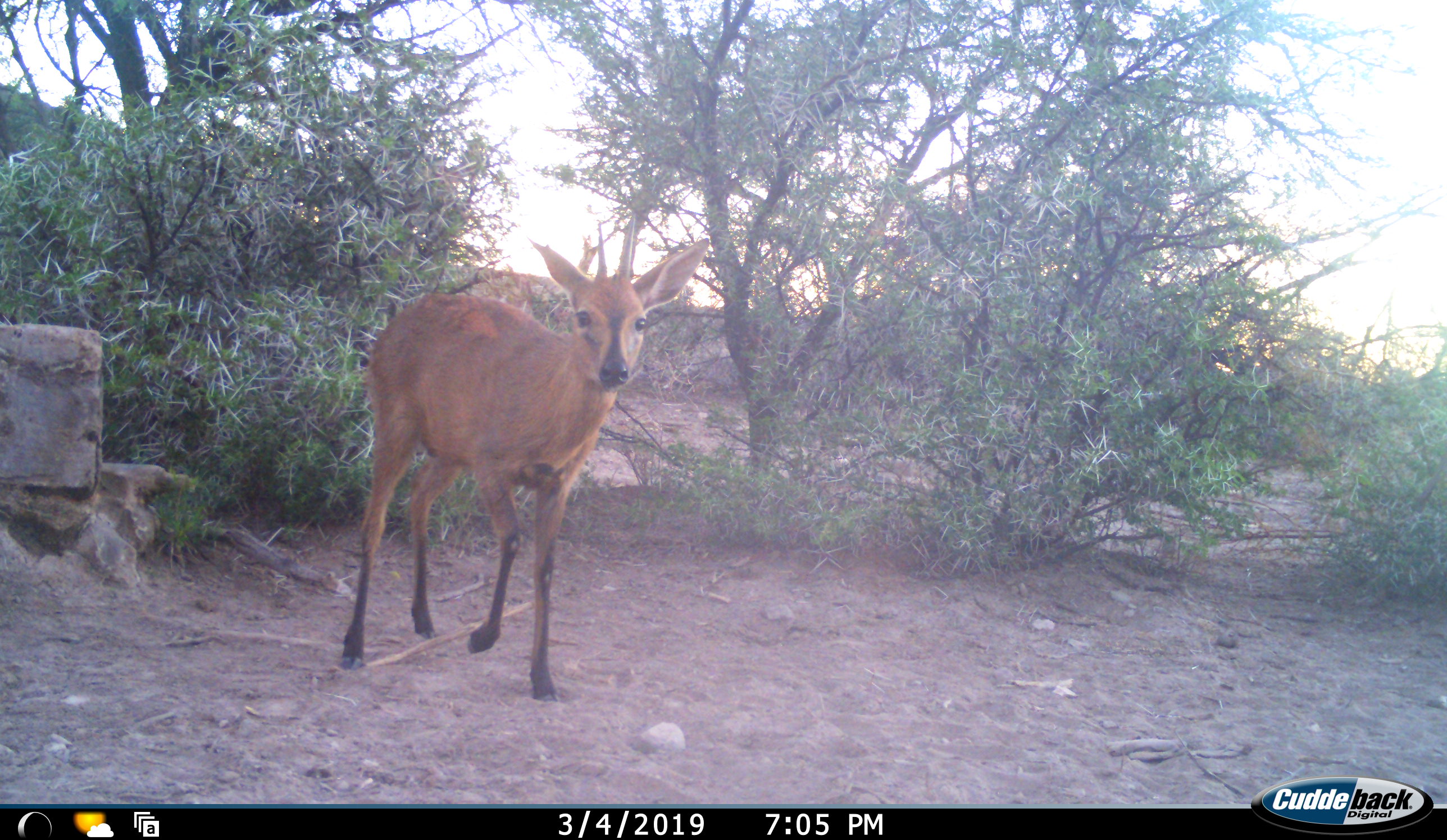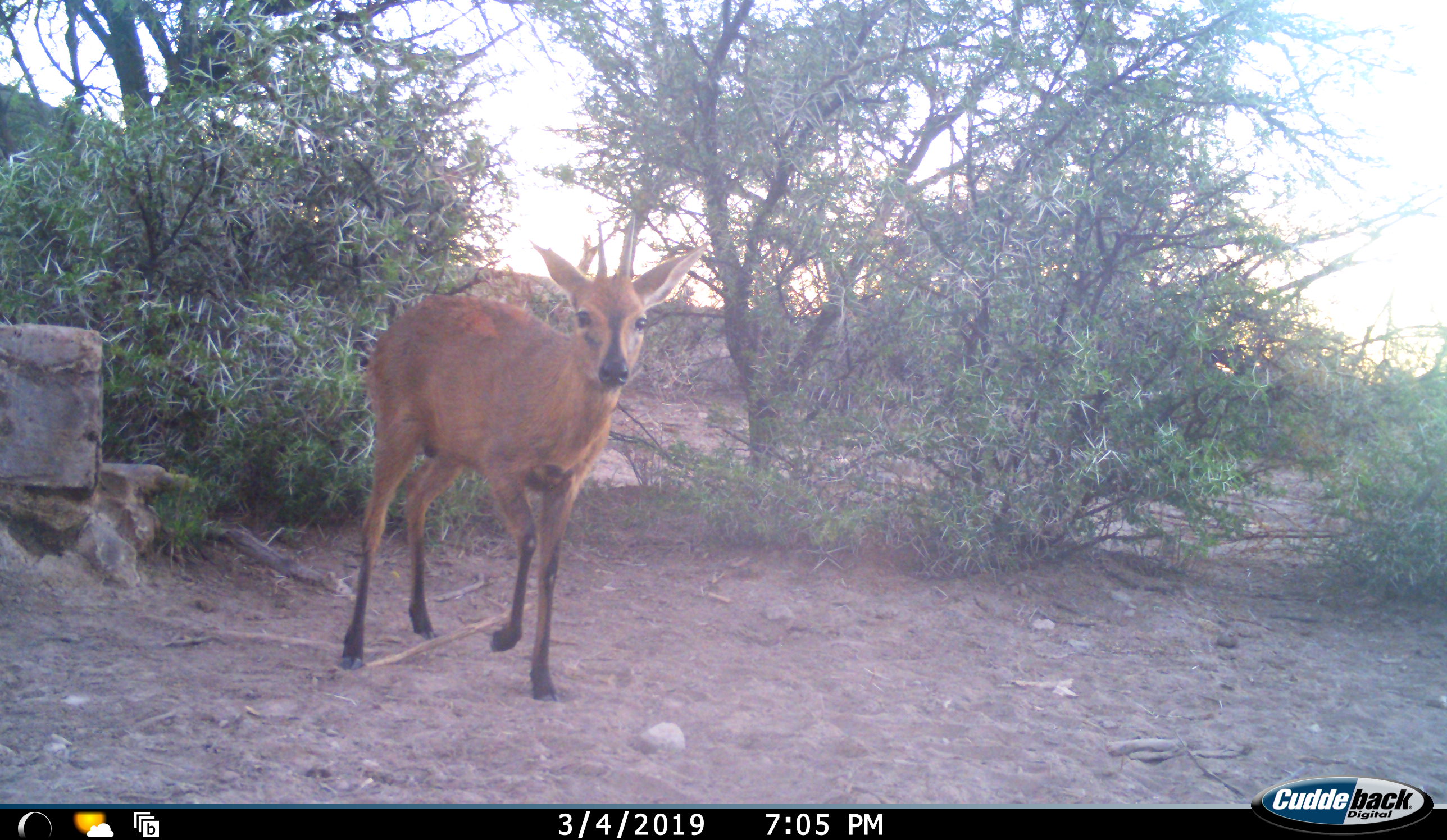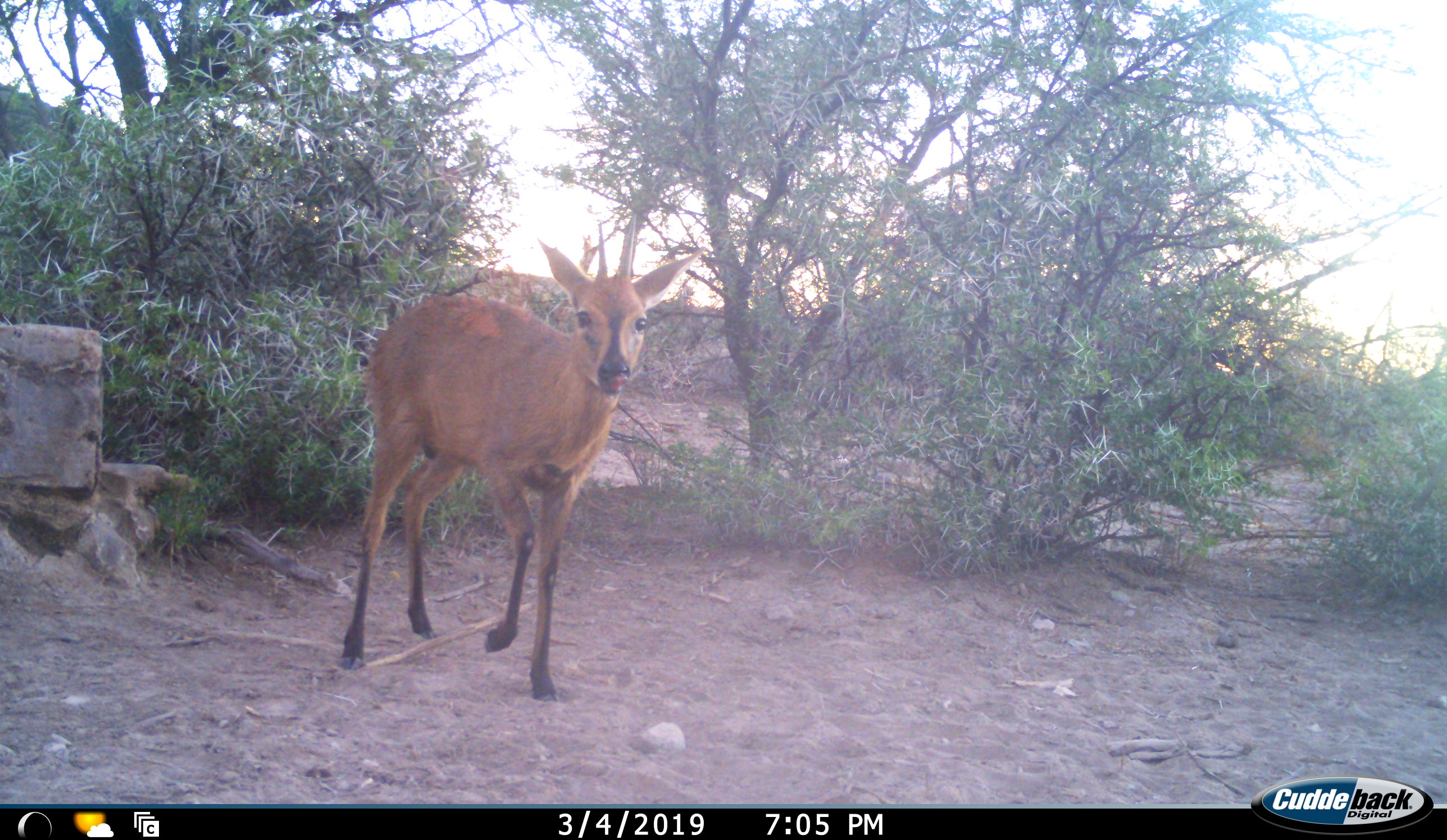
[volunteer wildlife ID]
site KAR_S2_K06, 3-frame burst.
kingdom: Animalia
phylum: Chordata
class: Mammalia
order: Artiodactyla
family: Bovidae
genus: Sylvicapra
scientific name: Sylvicapra grimmia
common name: common duiker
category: duikercommongrey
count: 1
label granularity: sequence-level